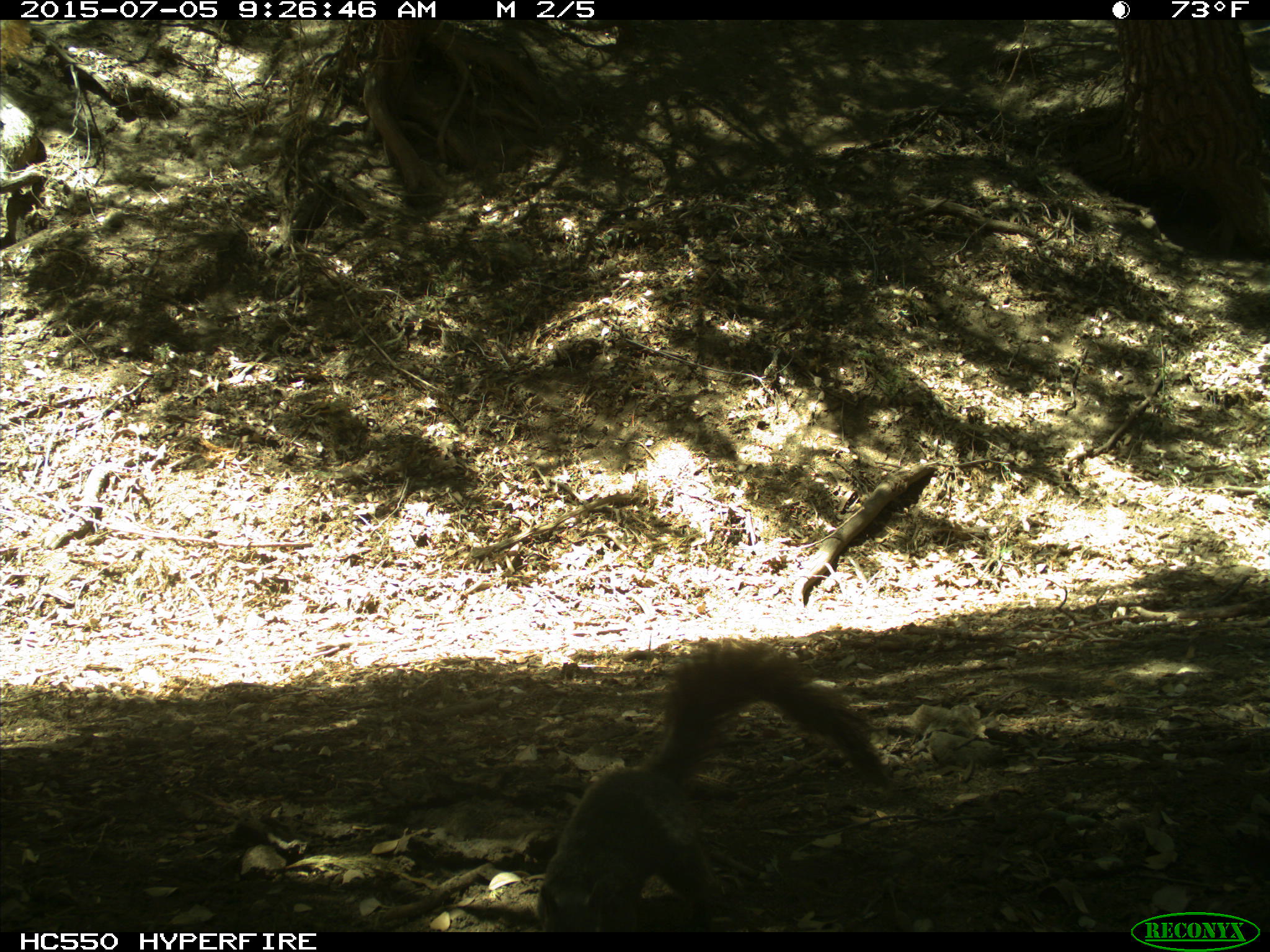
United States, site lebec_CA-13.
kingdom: Animalia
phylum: Chordata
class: Mammalia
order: Rodentia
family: Sciuridae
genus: Sciurus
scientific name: Sciurus carolinensis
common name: eastern gray squirrel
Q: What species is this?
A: Sciurus carolinensis (eastern gray squirrel).